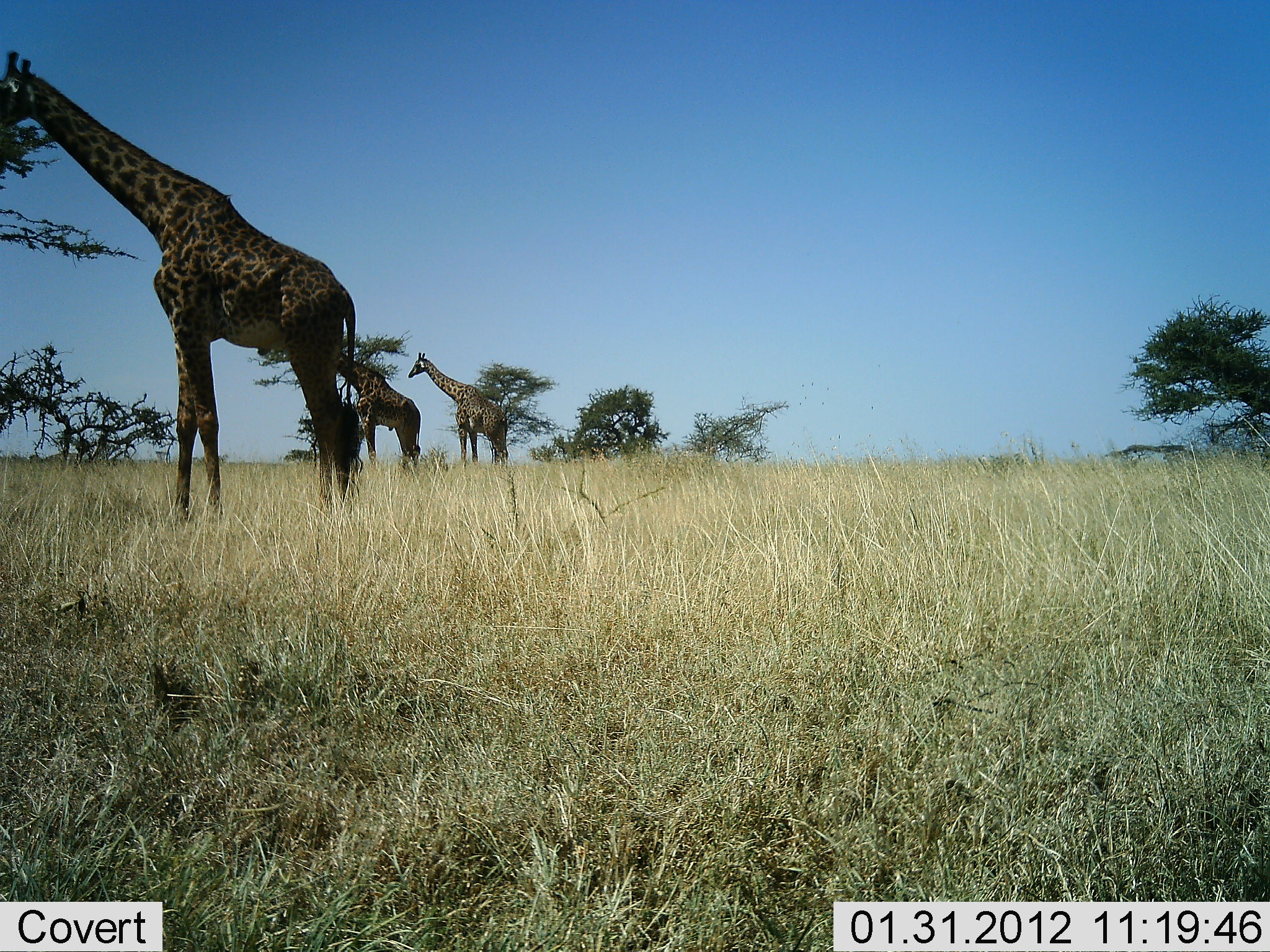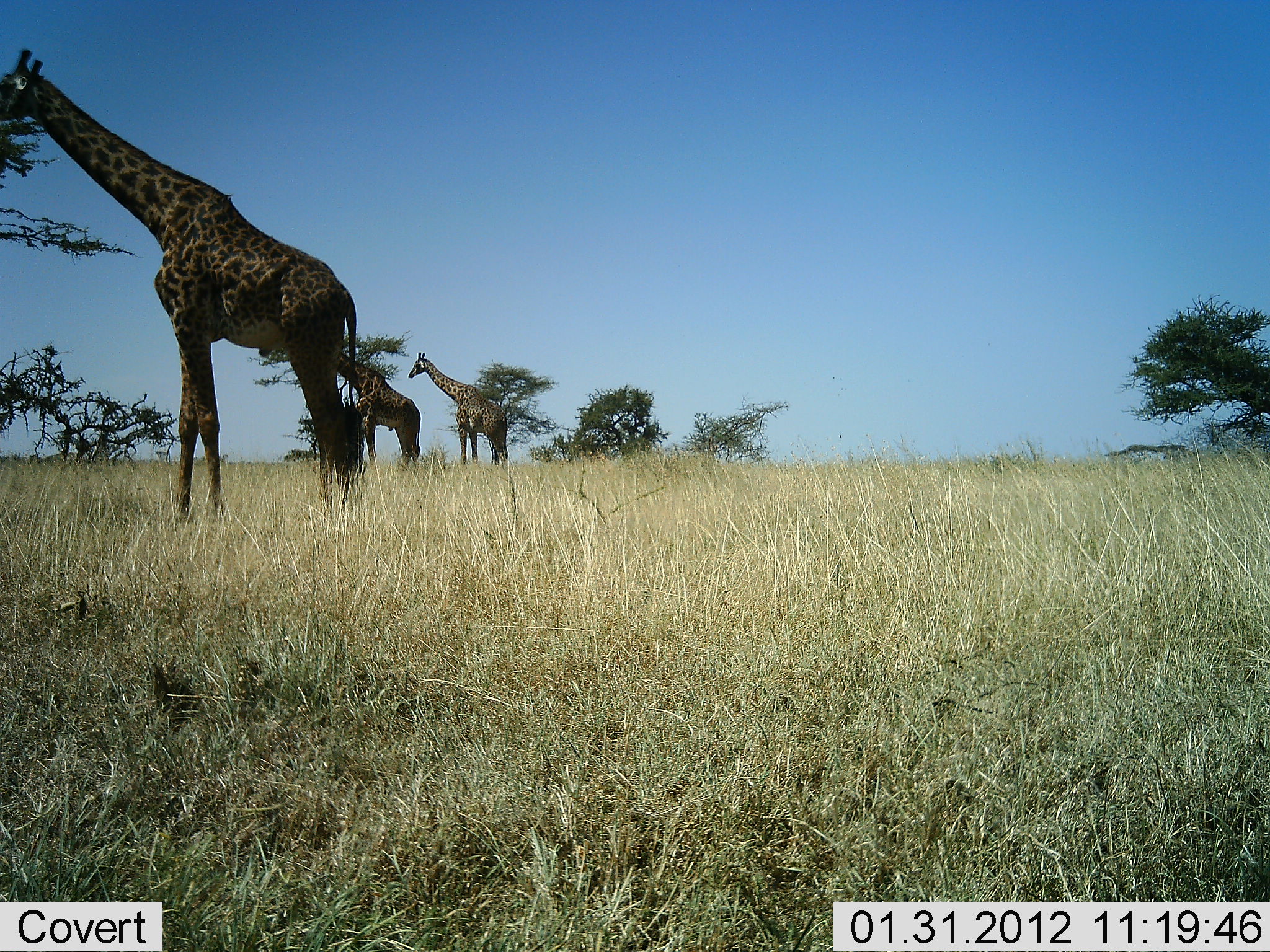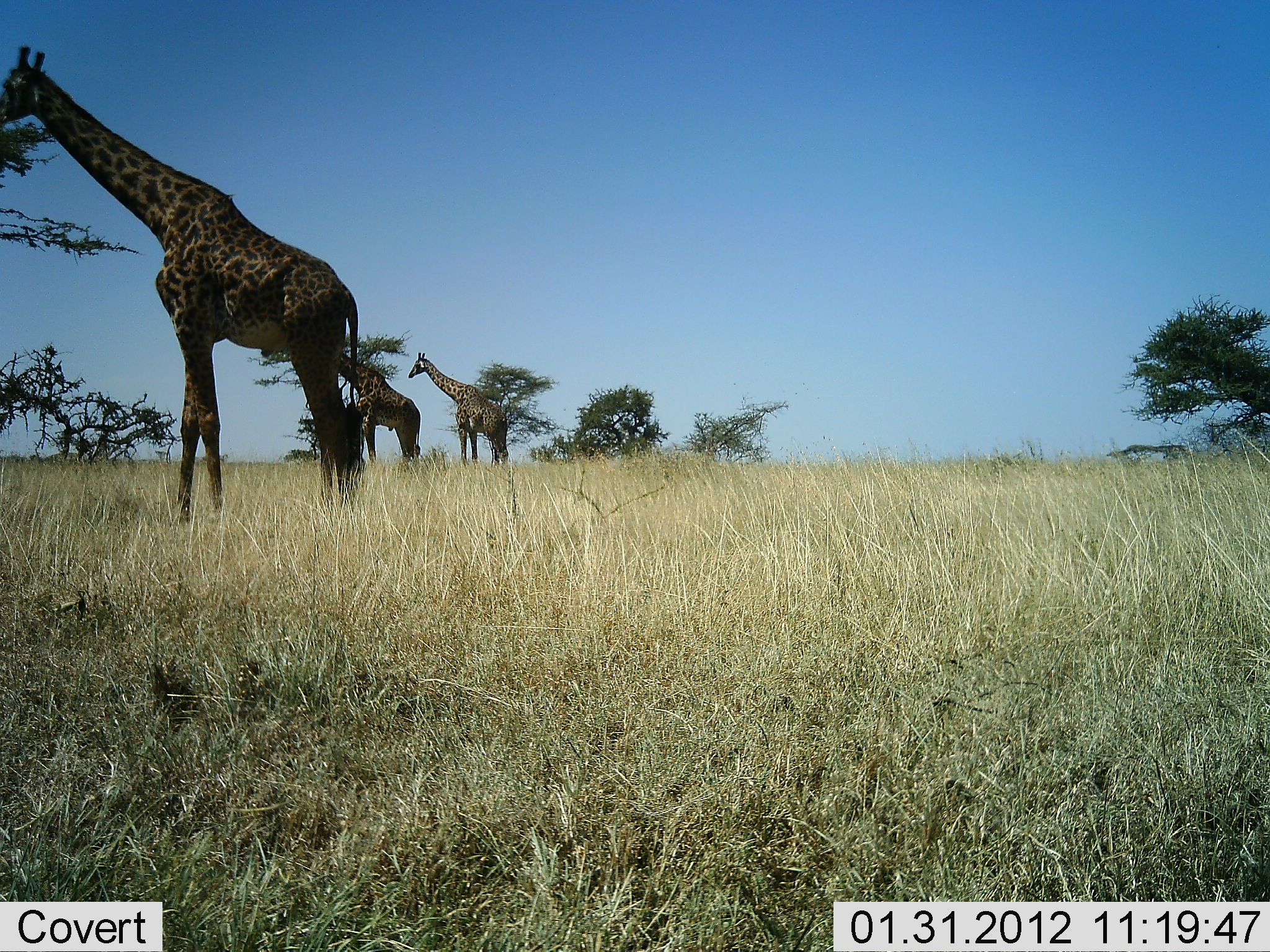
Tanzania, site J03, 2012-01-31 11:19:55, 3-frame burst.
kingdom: Animalia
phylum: Chordata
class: Mammalia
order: Artiodactyla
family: Giraffidae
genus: Giraffa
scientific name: Giraffa camelopardalis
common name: giraffe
Giraffe (Giraffa camelopardalis), count 3. Behavior (volunteer vote fractions): standing 90%, resting 0%, moving 0%, interacting 0%. Young present (vote fraction): 0%. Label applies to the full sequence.